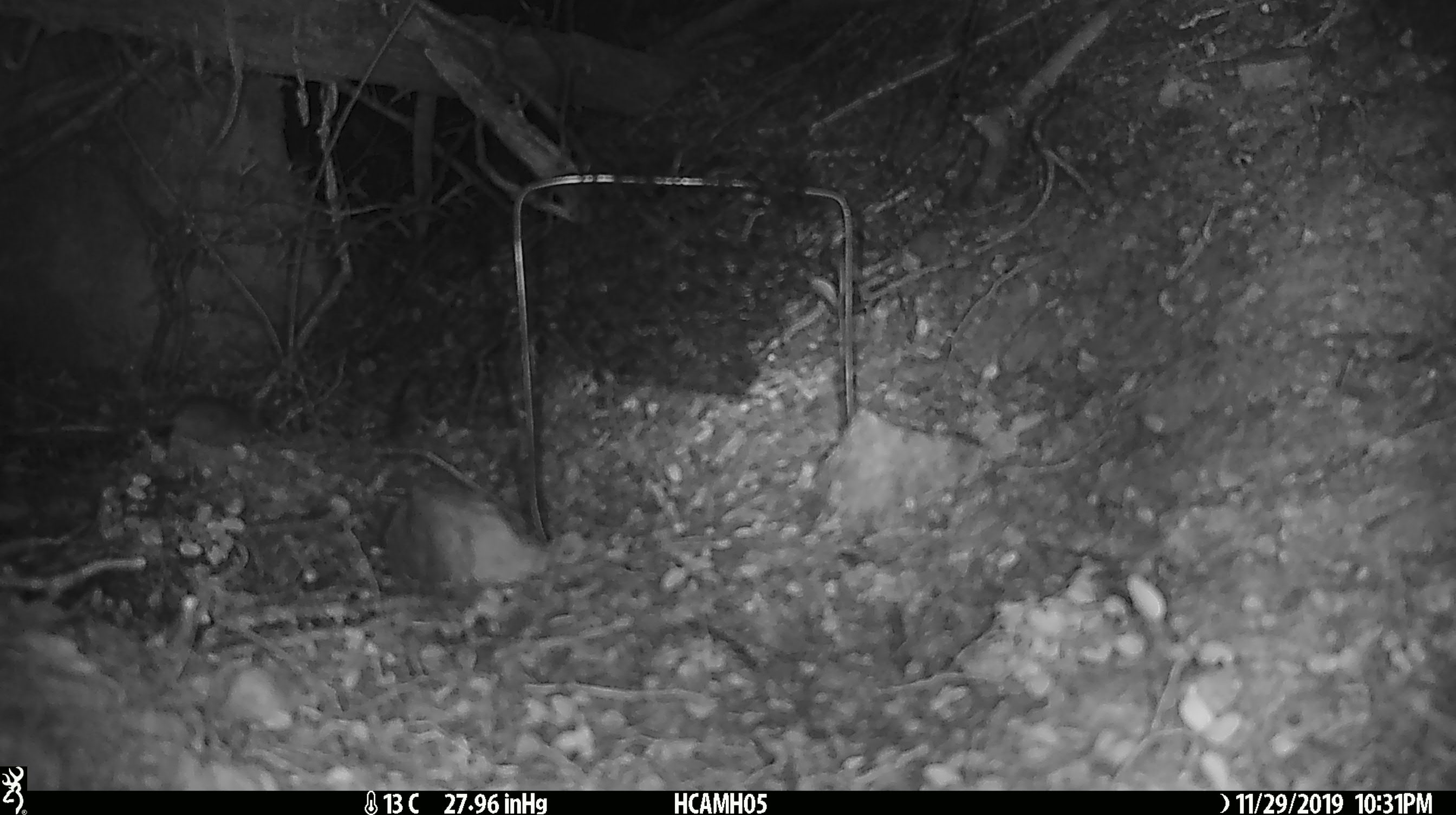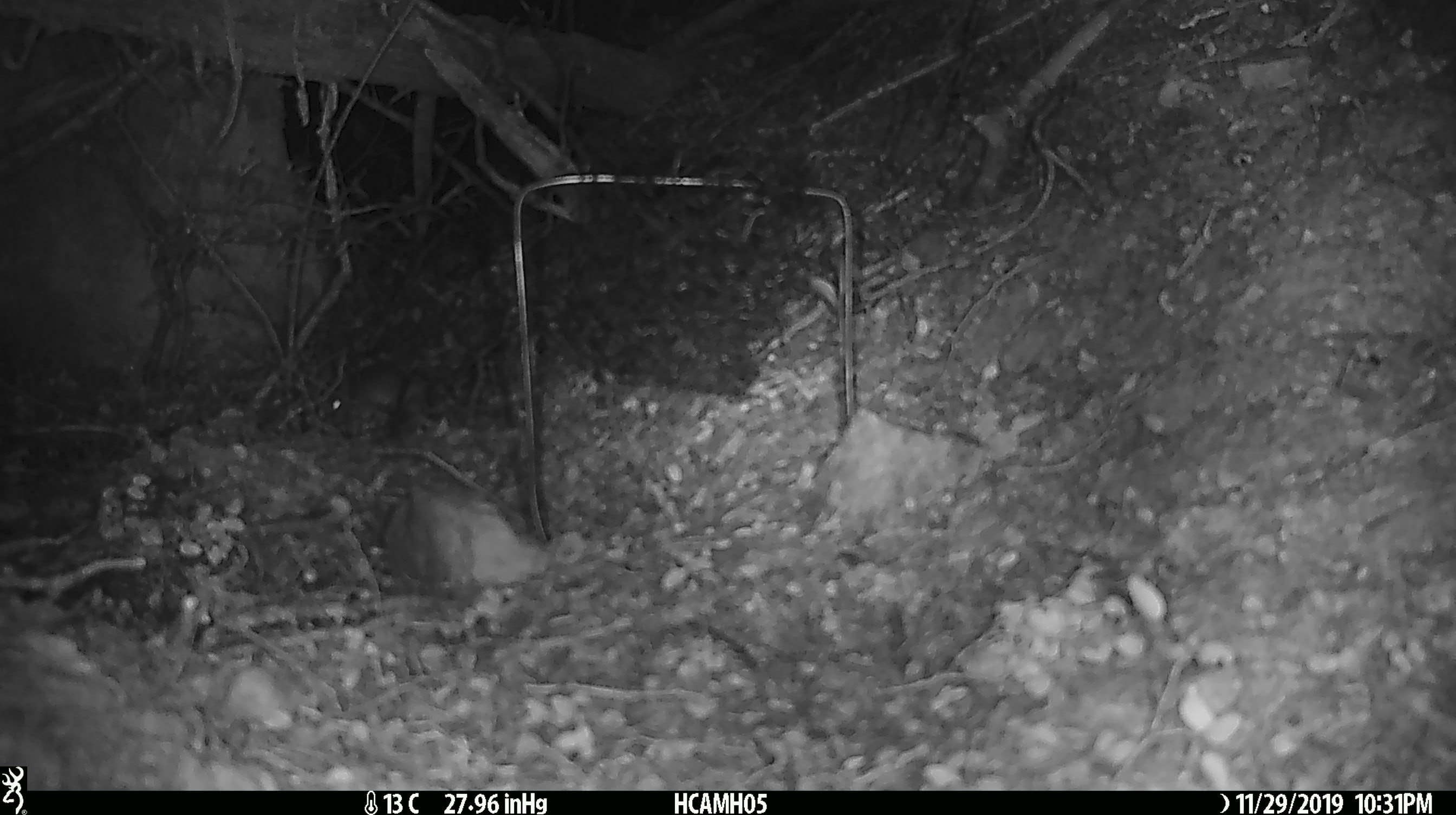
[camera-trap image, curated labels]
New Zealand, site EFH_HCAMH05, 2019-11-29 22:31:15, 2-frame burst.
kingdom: Animalia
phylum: Chordata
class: Mammalia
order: Rodentia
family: Muridae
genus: Mus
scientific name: Mus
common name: mouse